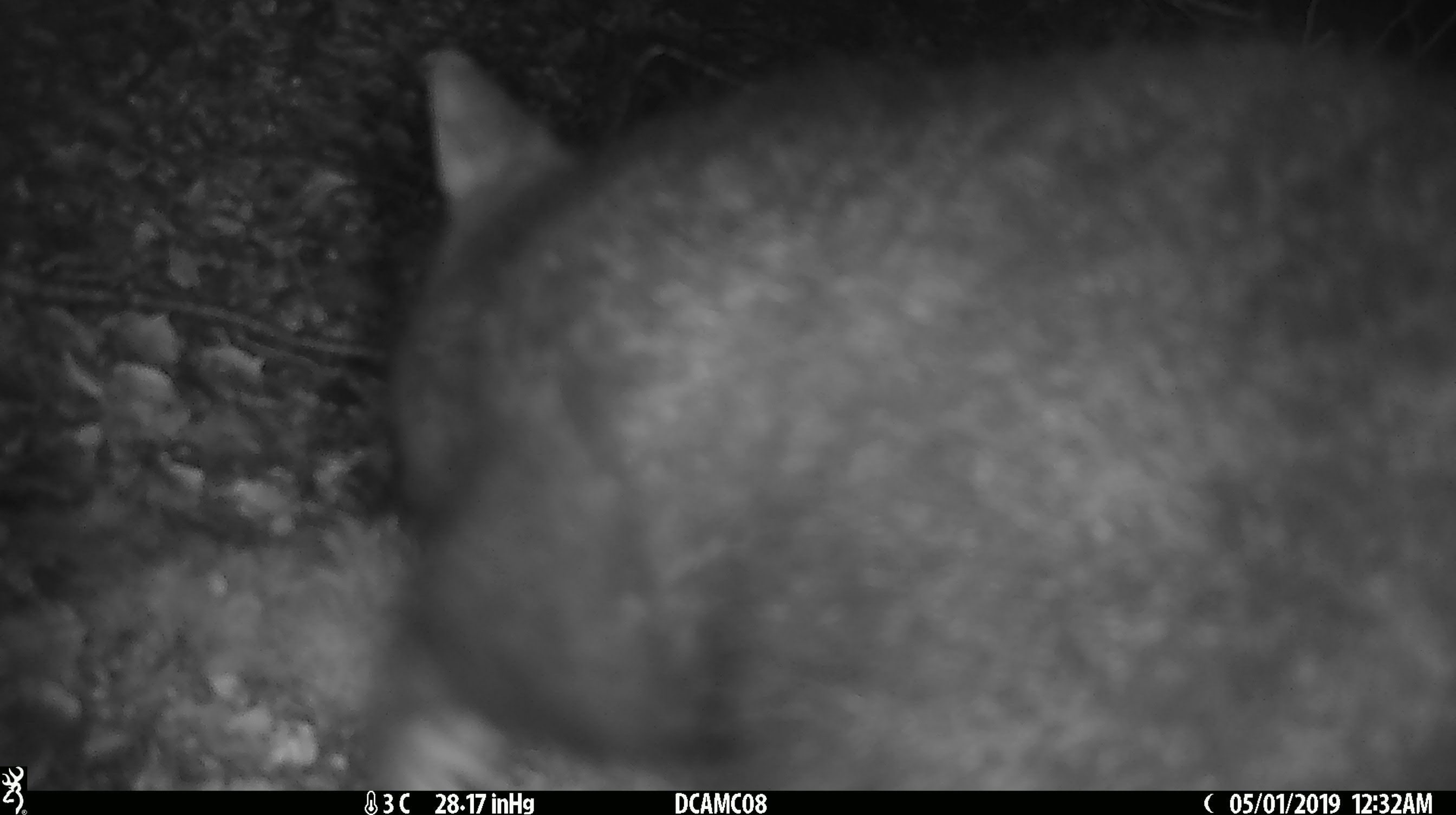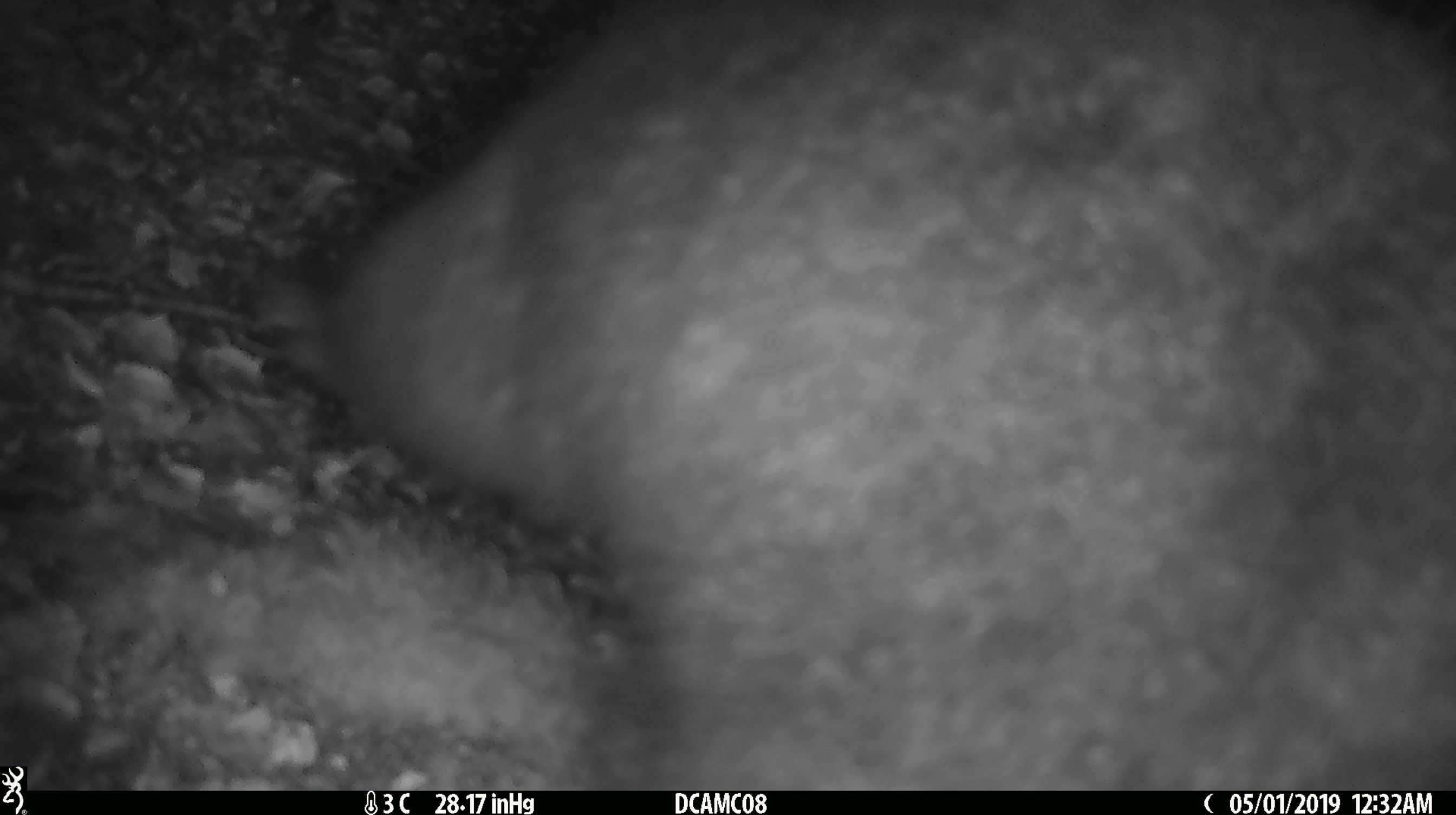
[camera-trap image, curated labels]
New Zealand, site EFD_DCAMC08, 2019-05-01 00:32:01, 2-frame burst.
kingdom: Animalia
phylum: Chordata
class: Mammalia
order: Diprotodontia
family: Phalangeridae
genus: Trichosurus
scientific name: Trichosurus vulpecula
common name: common brushtail possum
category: possum